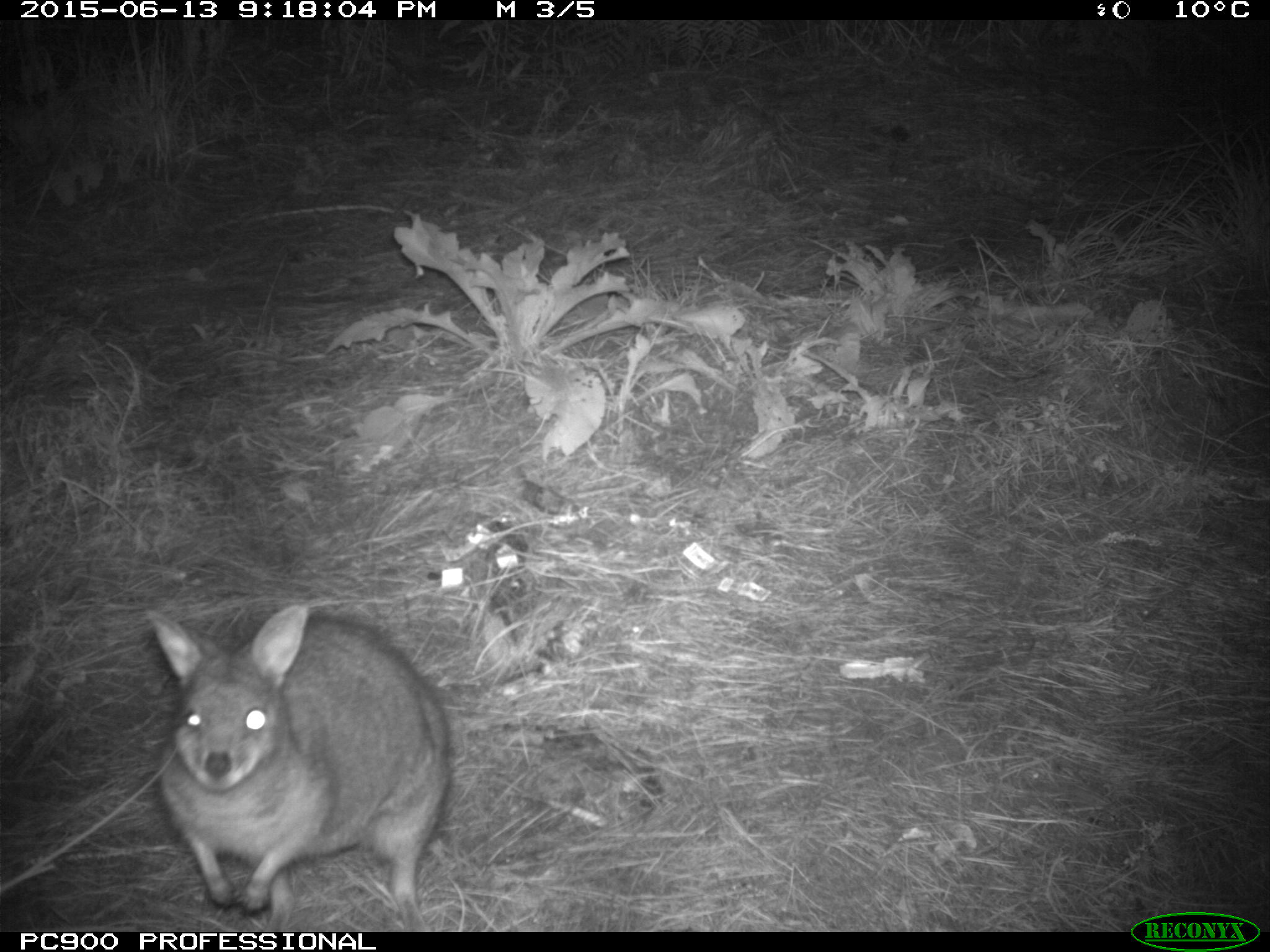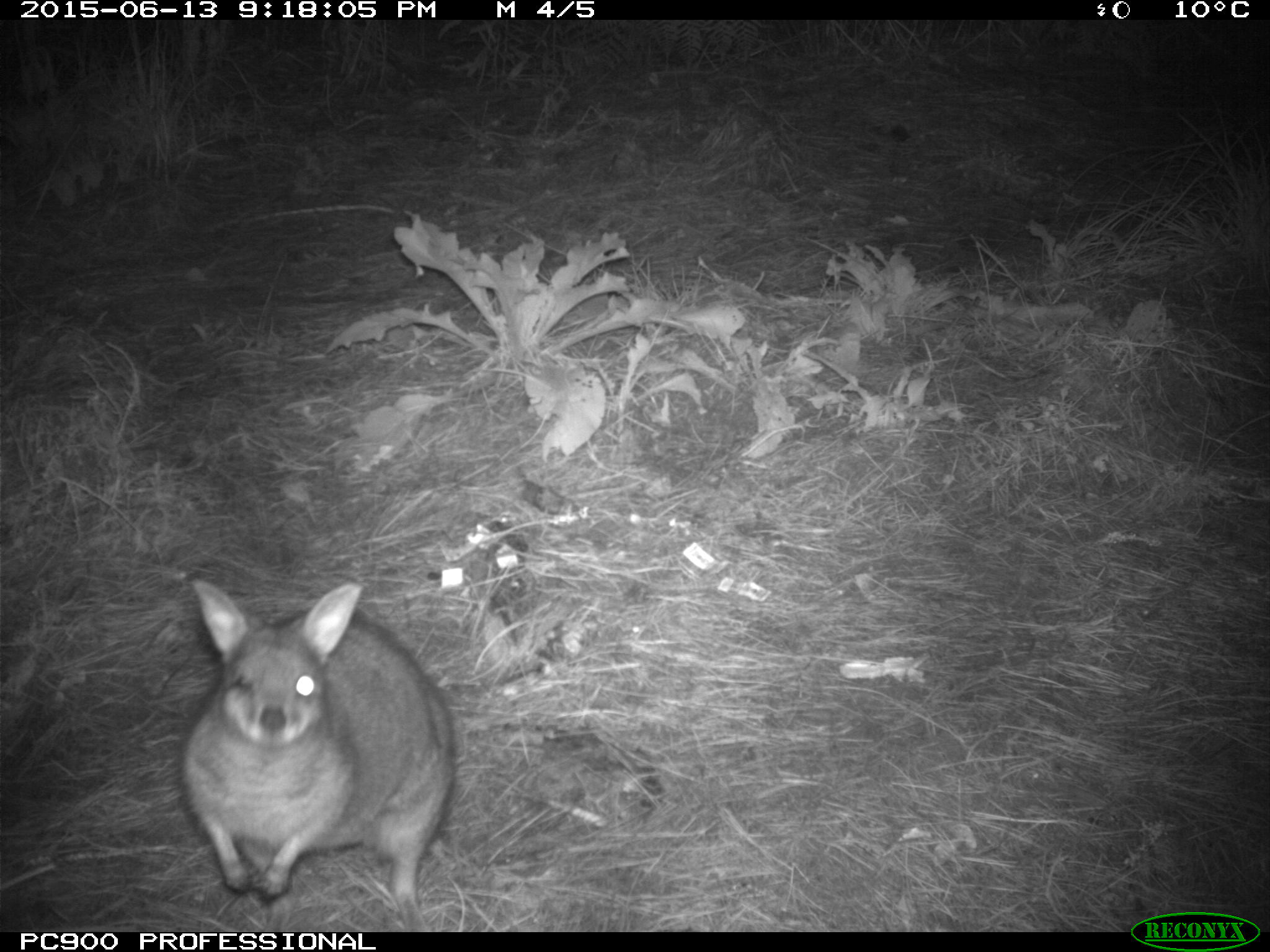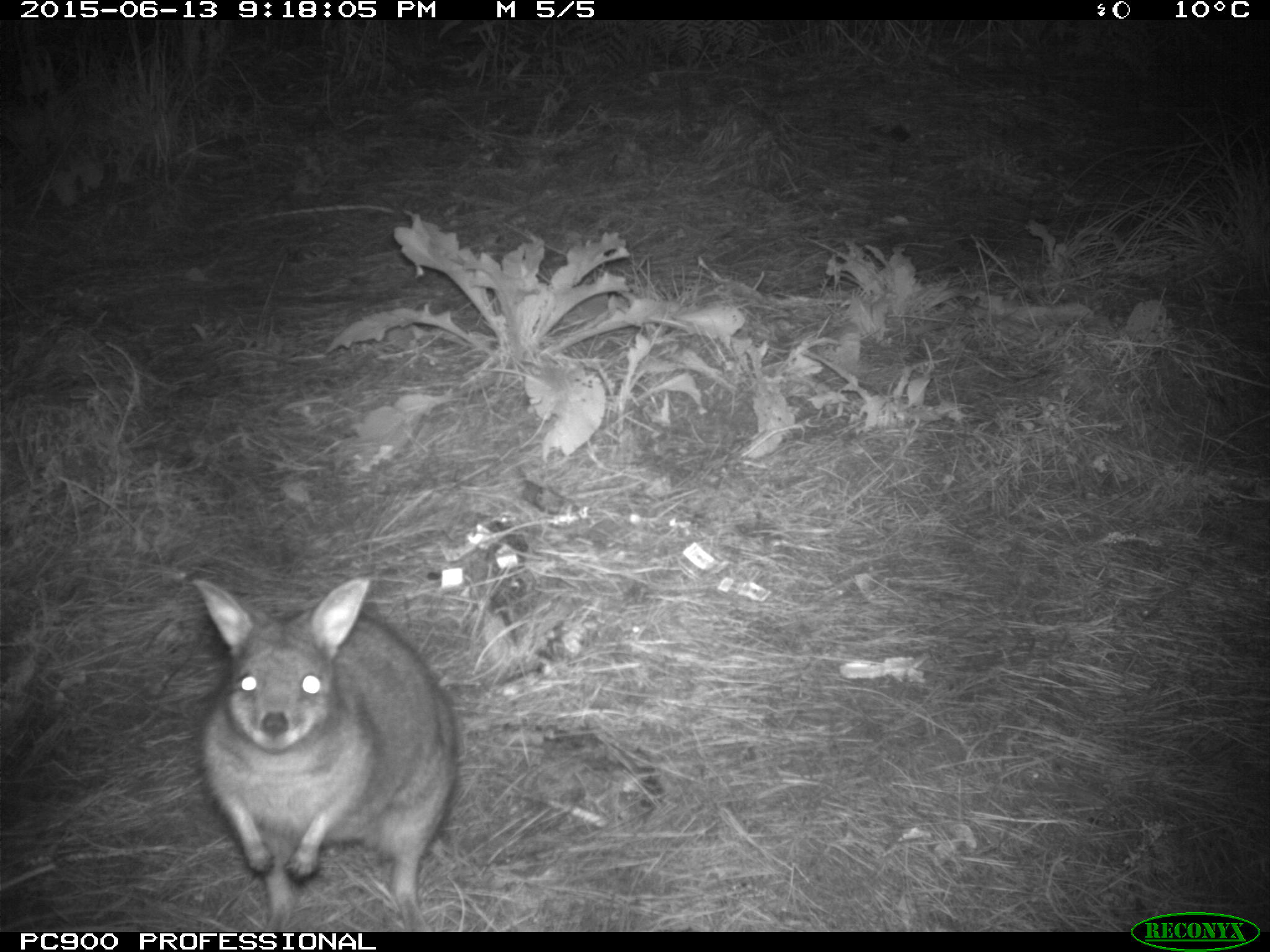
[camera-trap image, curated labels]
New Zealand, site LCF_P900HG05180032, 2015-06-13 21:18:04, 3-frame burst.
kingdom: Animalia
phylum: Chordata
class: Mammalia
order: Diprotodontia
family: Macropodidae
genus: Notamacropus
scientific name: Notamacropus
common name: wallaby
Wallaby (Notamacropus).